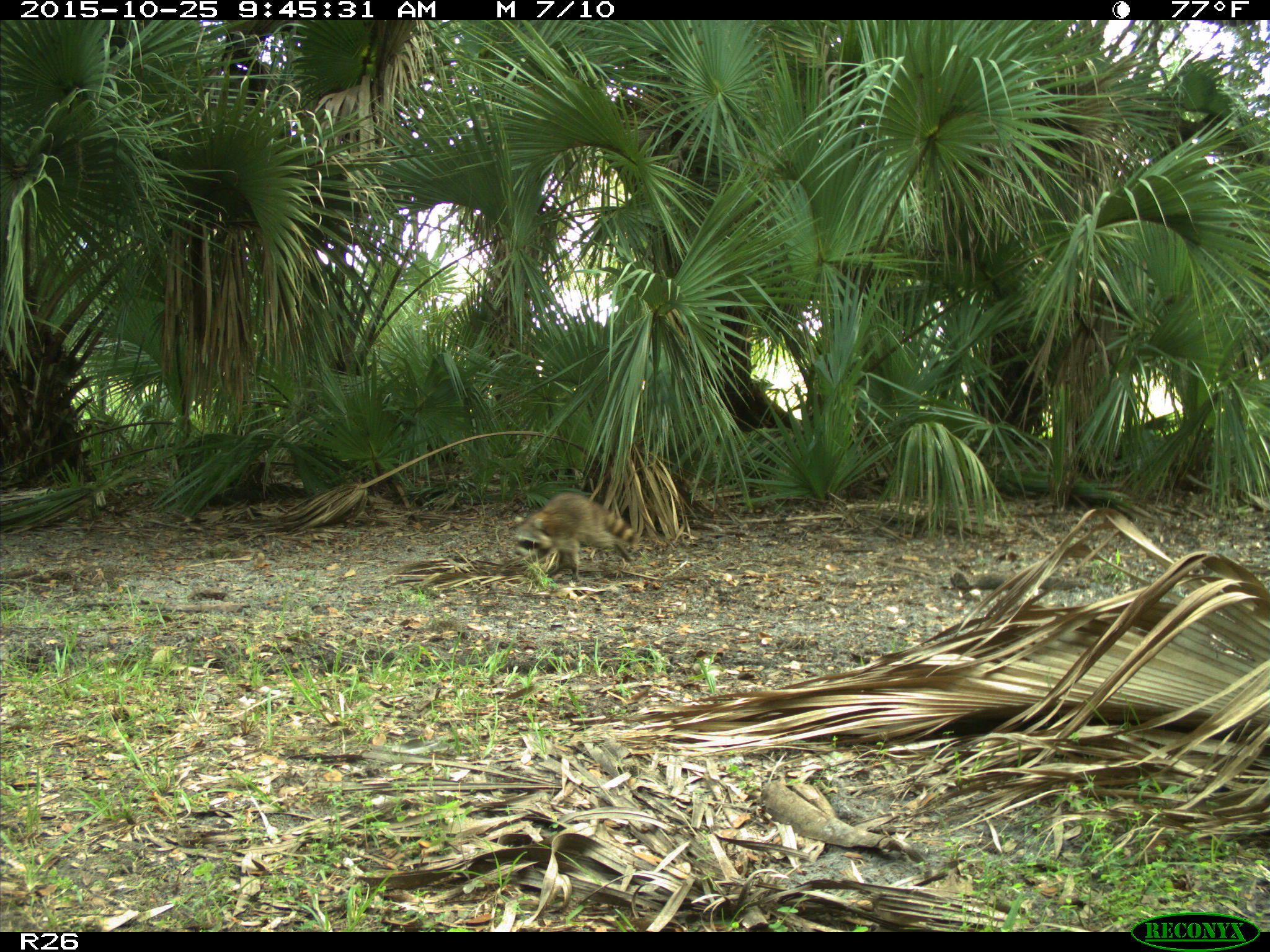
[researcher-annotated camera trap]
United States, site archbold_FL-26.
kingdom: Animalia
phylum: Chordata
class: Mammalia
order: Carnivora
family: Procyonidae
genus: Procyon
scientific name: Procyon lotor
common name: common raccoon